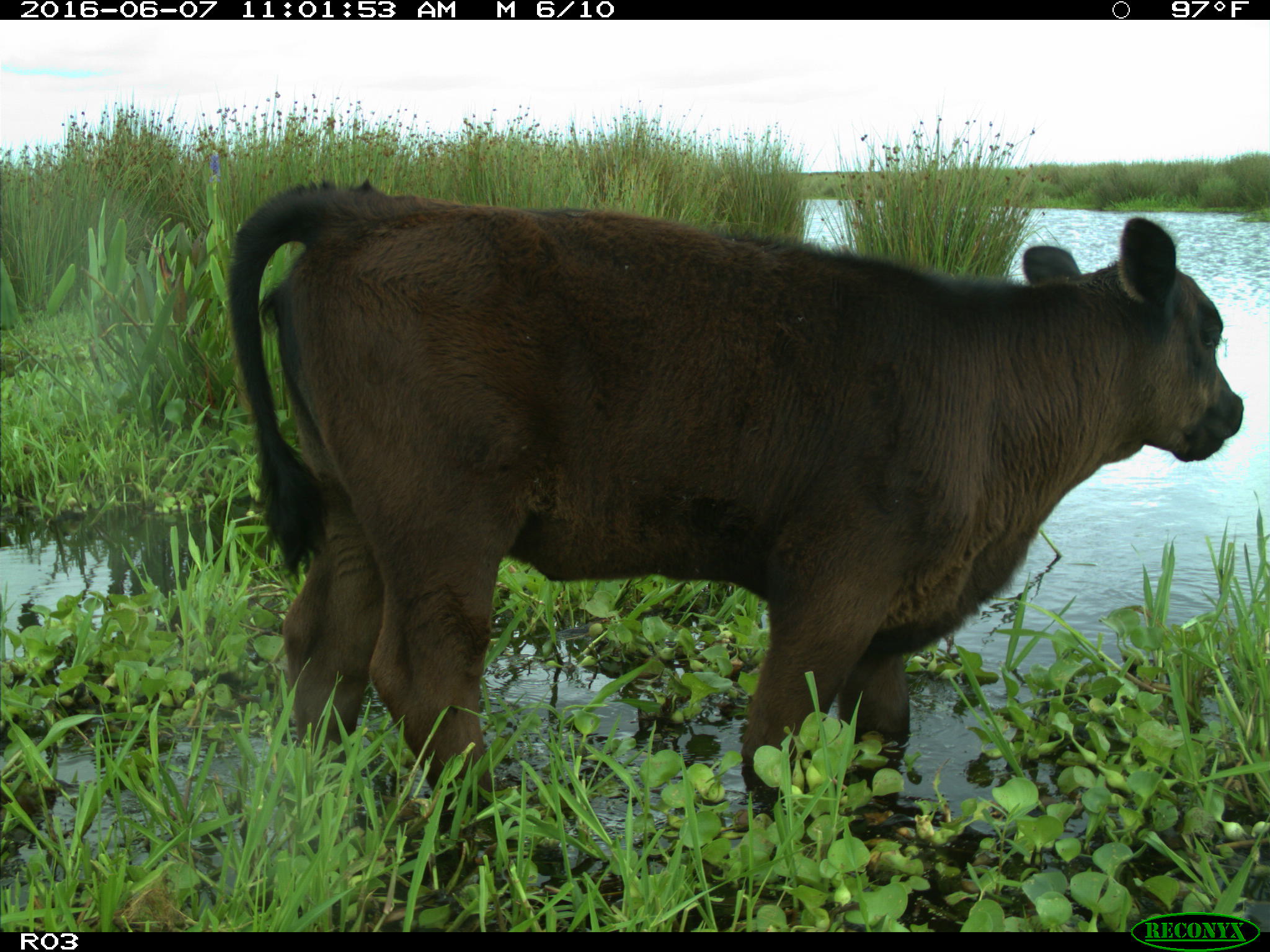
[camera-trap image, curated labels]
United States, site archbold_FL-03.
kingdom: Animalia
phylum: Chordata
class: Mammalia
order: Artiodactyla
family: Bovidae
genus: Bos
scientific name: Bos taurus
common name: domestic cow